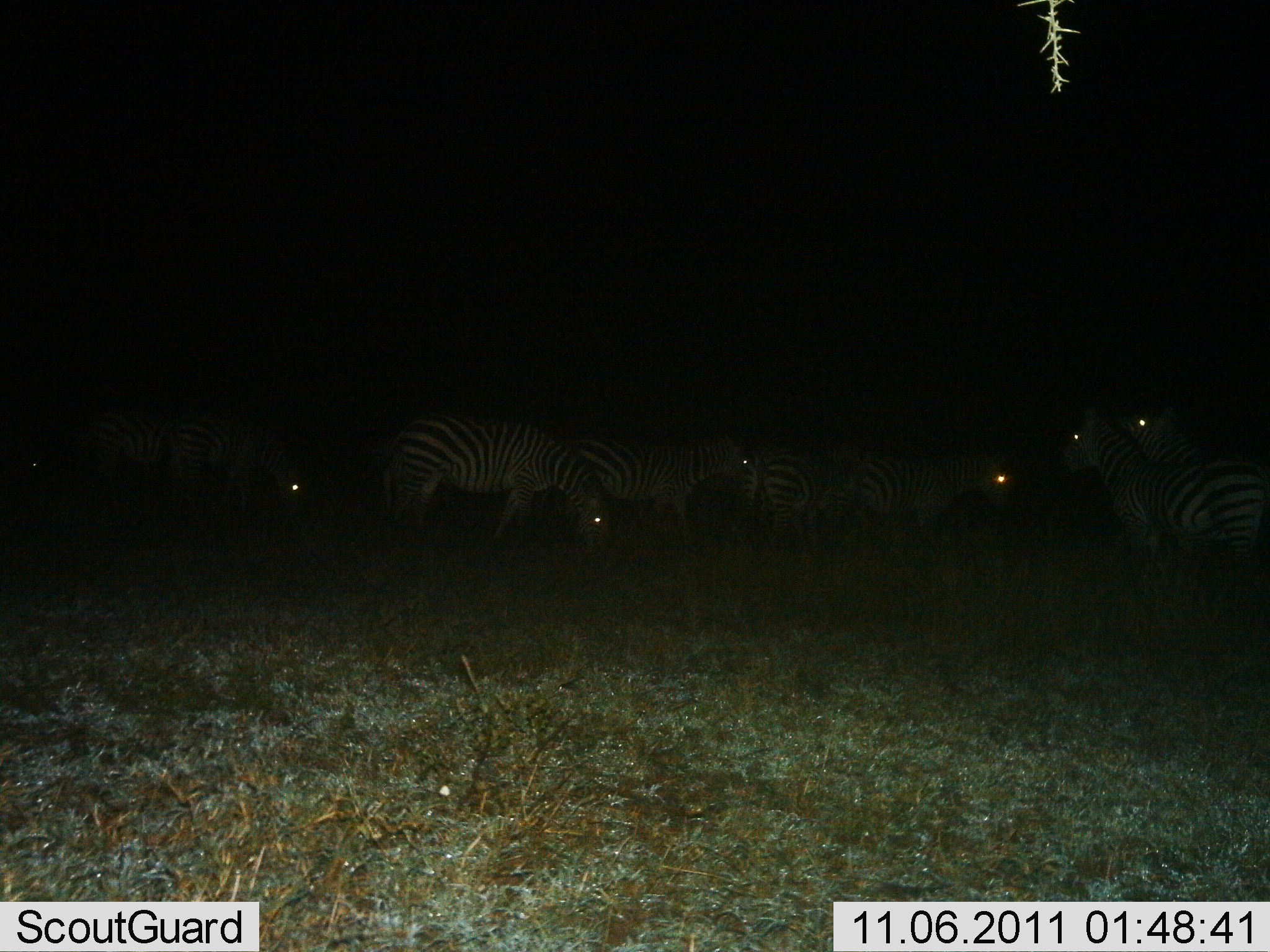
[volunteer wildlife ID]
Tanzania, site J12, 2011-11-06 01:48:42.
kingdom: Animalia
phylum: Chordata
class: Mammalia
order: Perissodactyla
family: Equidae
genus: Equus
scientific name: Equus quagga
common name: plains zebra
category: zebra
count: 8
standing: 69%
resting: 0%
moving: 15%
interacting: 0%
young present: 0%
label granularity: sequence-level